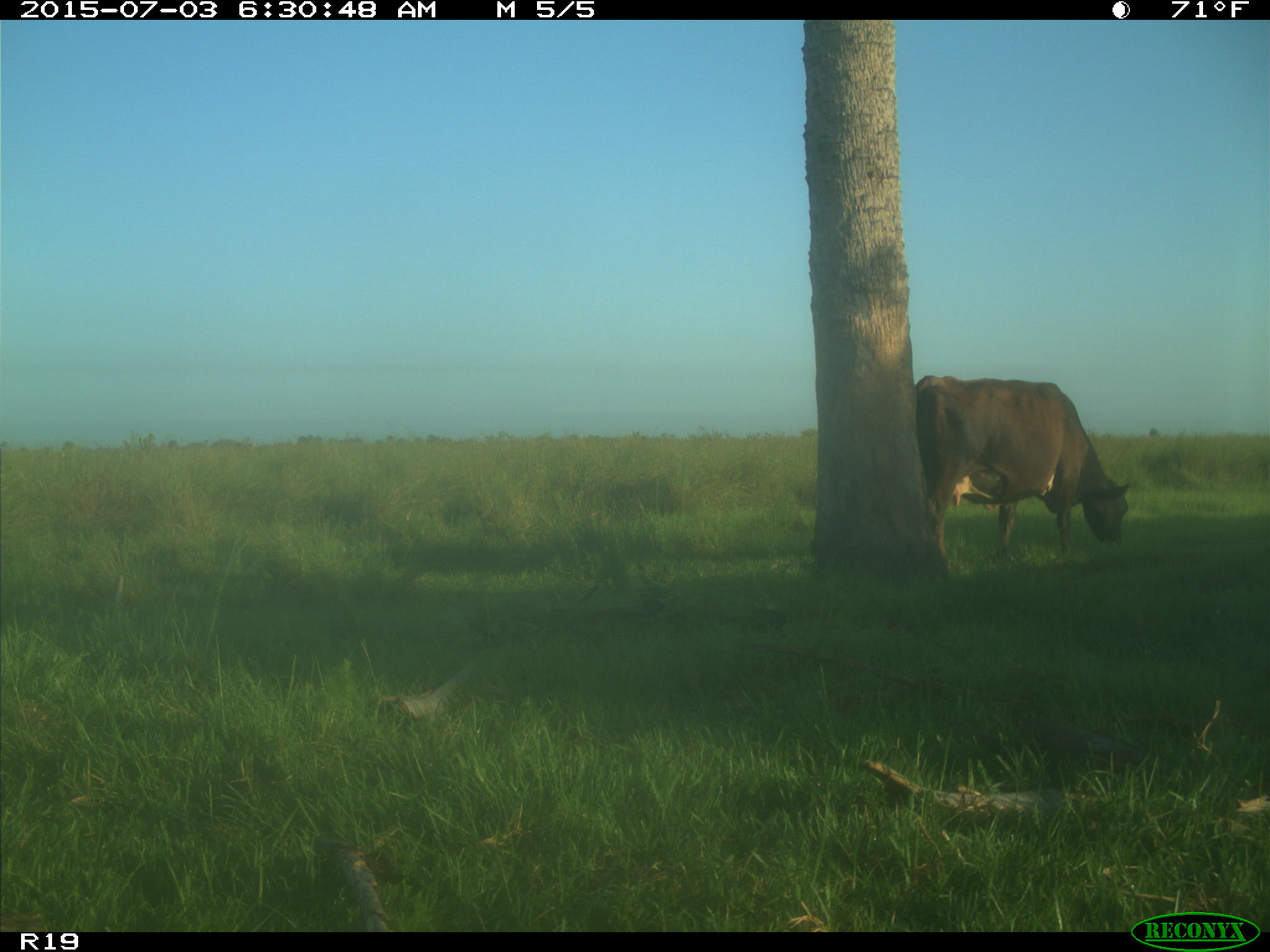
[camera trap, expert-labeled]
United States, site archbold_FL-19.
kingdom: Animalia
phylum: Chordata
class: Mammalia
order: Artiodactyla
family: Bovidae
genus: Bos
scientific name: Bos taurus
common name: domestic cow